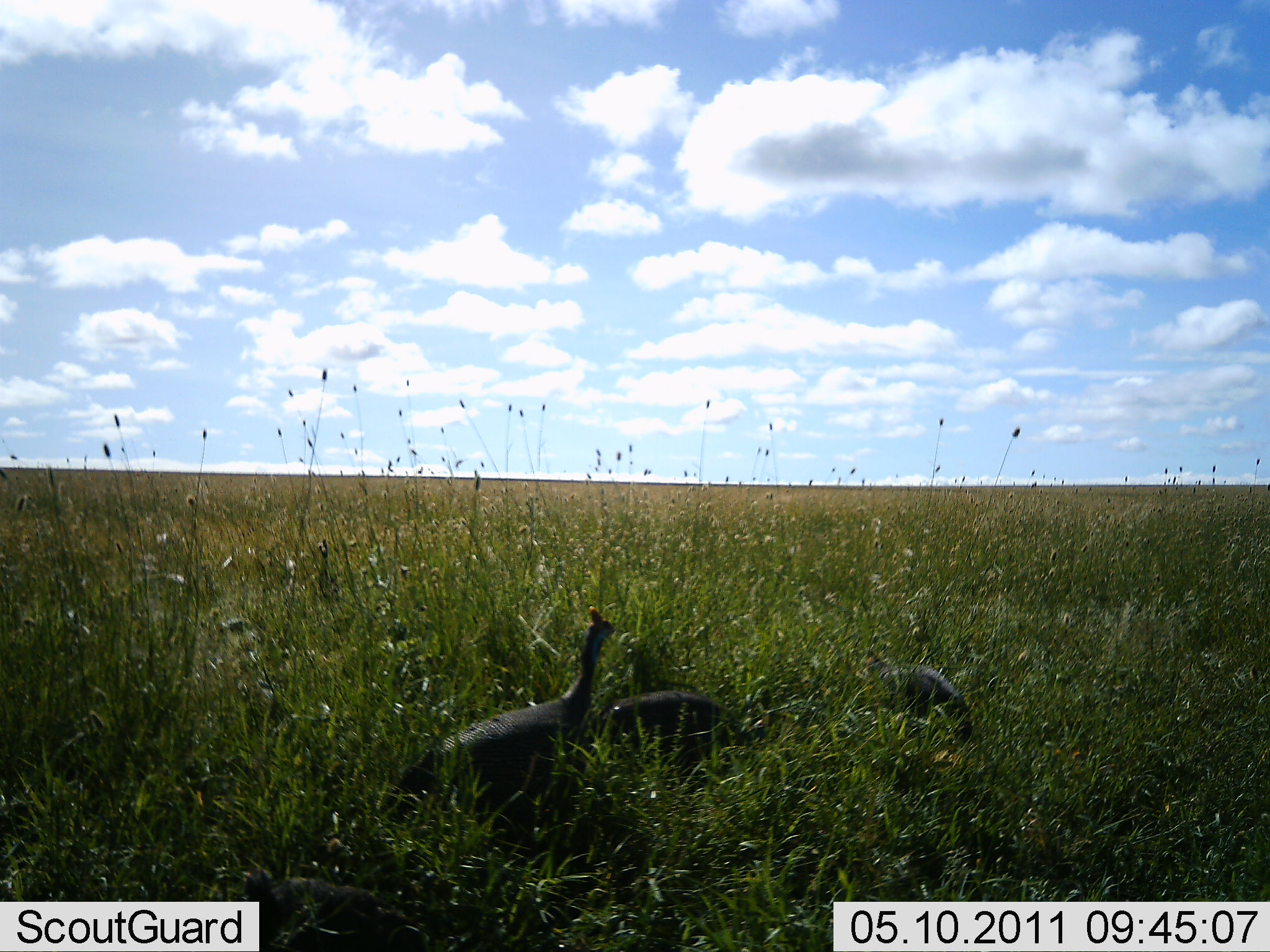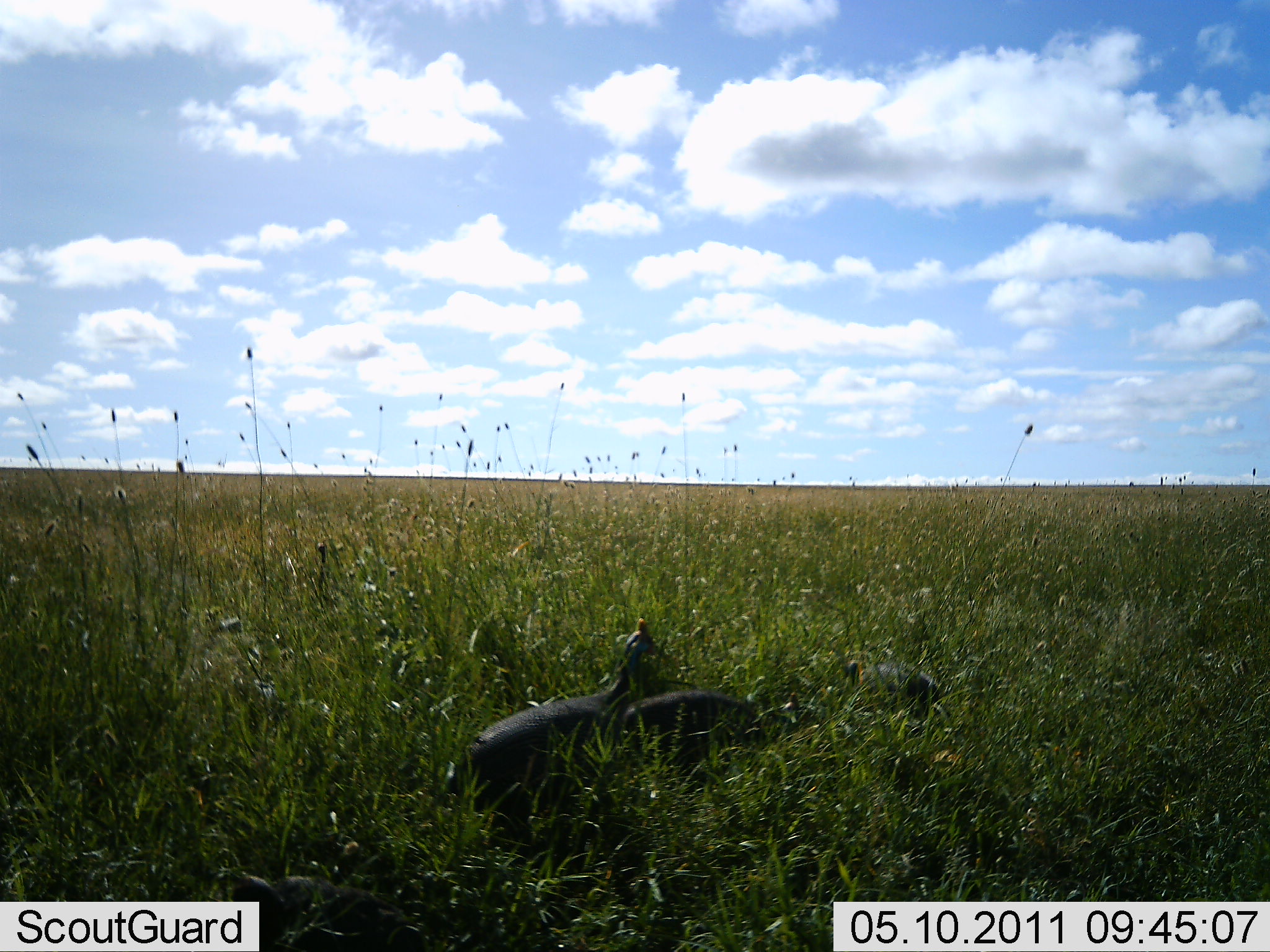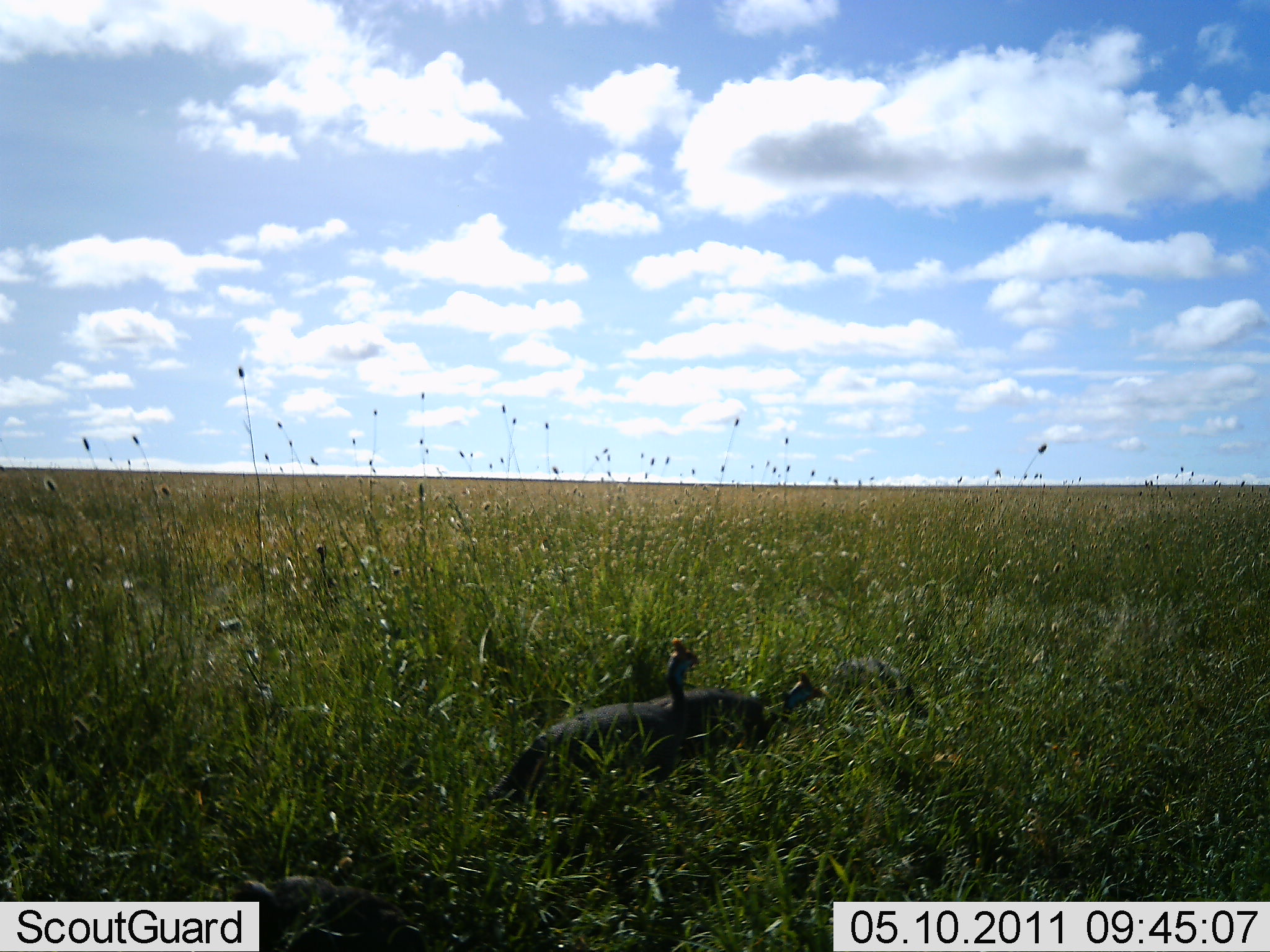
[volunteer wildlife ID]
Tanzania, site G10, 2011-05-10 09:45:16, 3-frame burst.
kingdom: Animalia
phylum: Chordata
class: Aves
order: Galliformes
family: Numididae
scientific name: Numididae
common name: guinea fowl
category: guineafowl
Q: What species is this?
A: Guineafowl (guinea fowl) (Numididae).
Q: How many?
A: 3.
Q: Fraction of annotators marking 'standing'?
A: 27%.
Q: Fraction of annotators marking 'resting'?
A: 0%.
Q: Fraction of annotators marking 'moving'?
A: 64%.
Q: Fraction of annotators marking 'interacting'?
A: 18%.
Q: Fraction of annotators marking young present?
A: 0%.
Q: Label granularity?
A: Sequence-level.